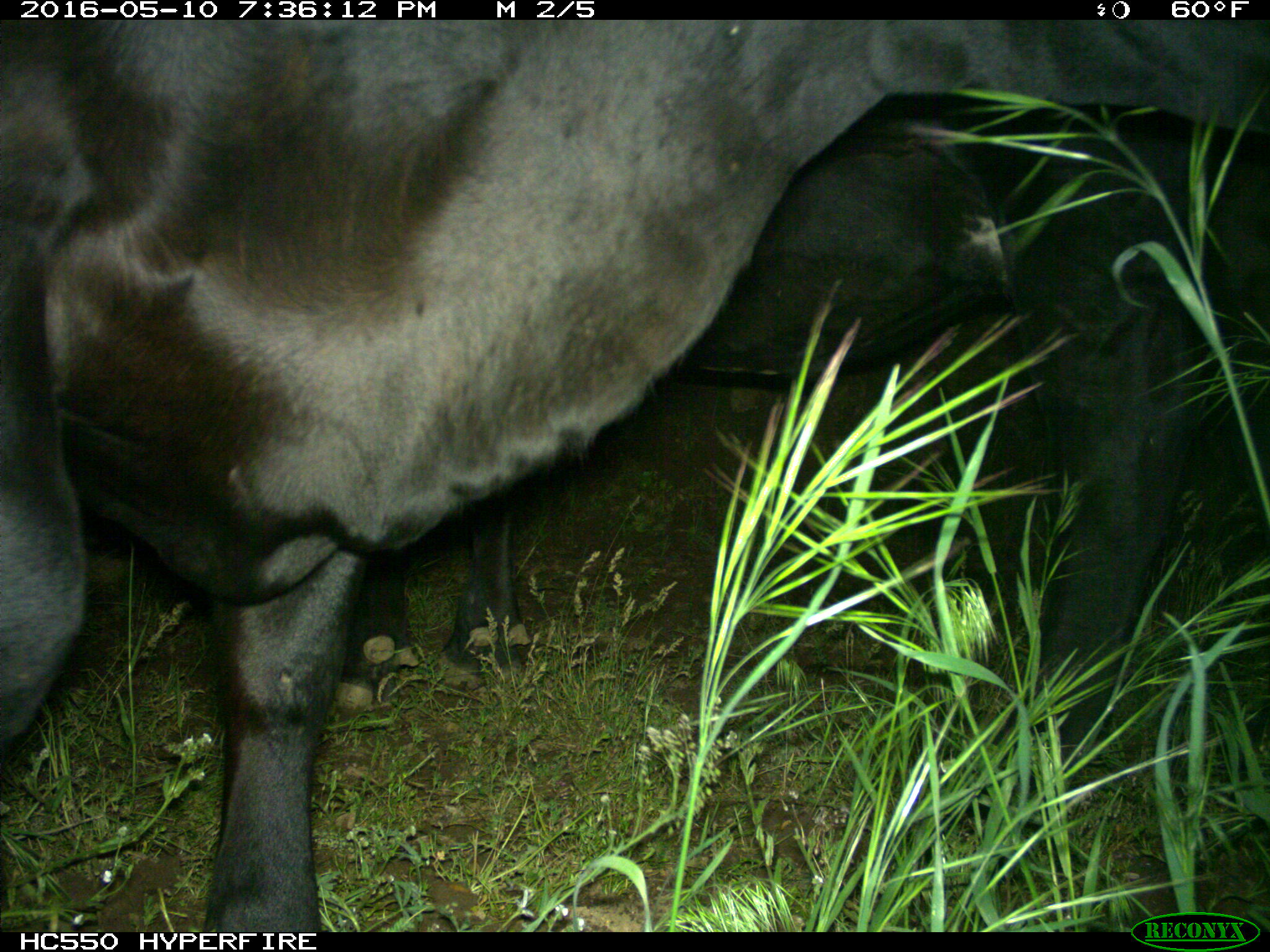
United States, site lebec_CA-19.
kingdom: Animalia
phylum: Chordata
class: Mammalia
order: Artiodactyla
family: Bovidae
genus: Bos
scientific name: Bos taurus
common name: domestic cow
Bos taurus (domestic cow).